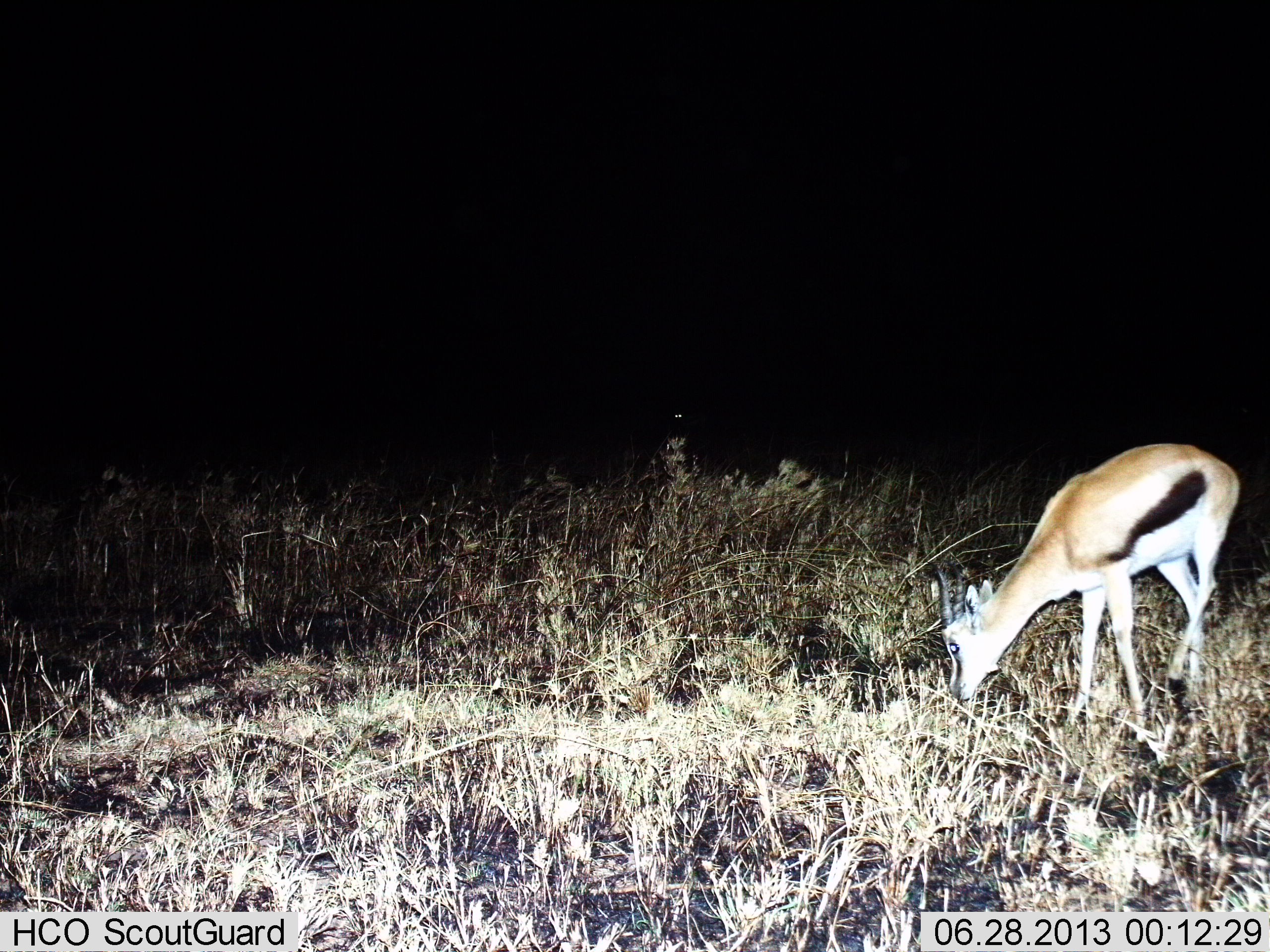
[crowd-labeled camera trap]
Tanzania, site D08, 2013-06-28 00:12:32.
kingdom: Animalia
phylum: Chordata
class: Mammalia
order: Artiodactyla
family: Bovidae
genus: Eudorcas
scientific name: Eudorcas thomsonii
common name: thomson's gazelle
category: gazellethomsons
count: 1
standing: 10%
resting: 0%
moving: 0%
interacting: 0%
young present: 0%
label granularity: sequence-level